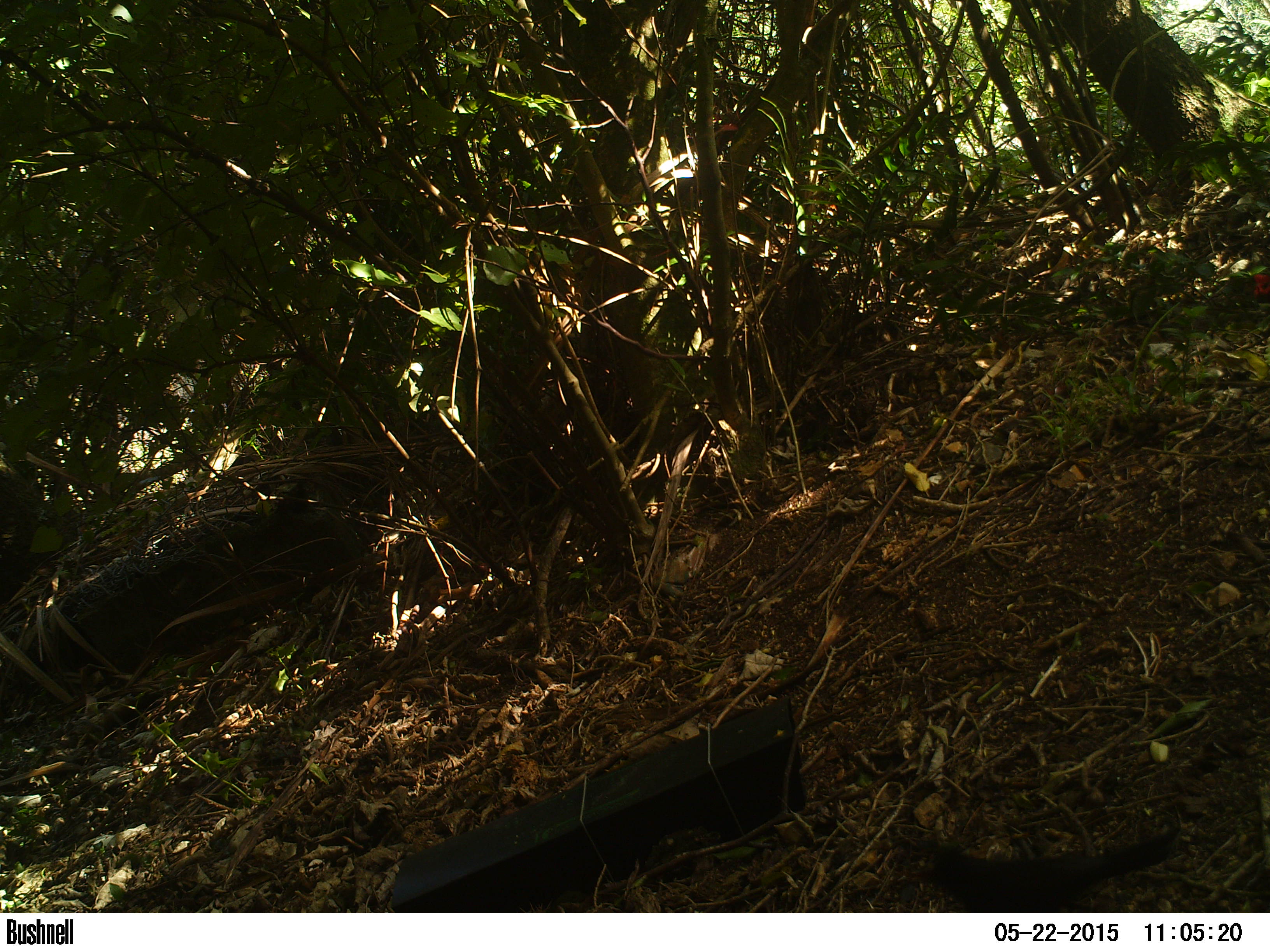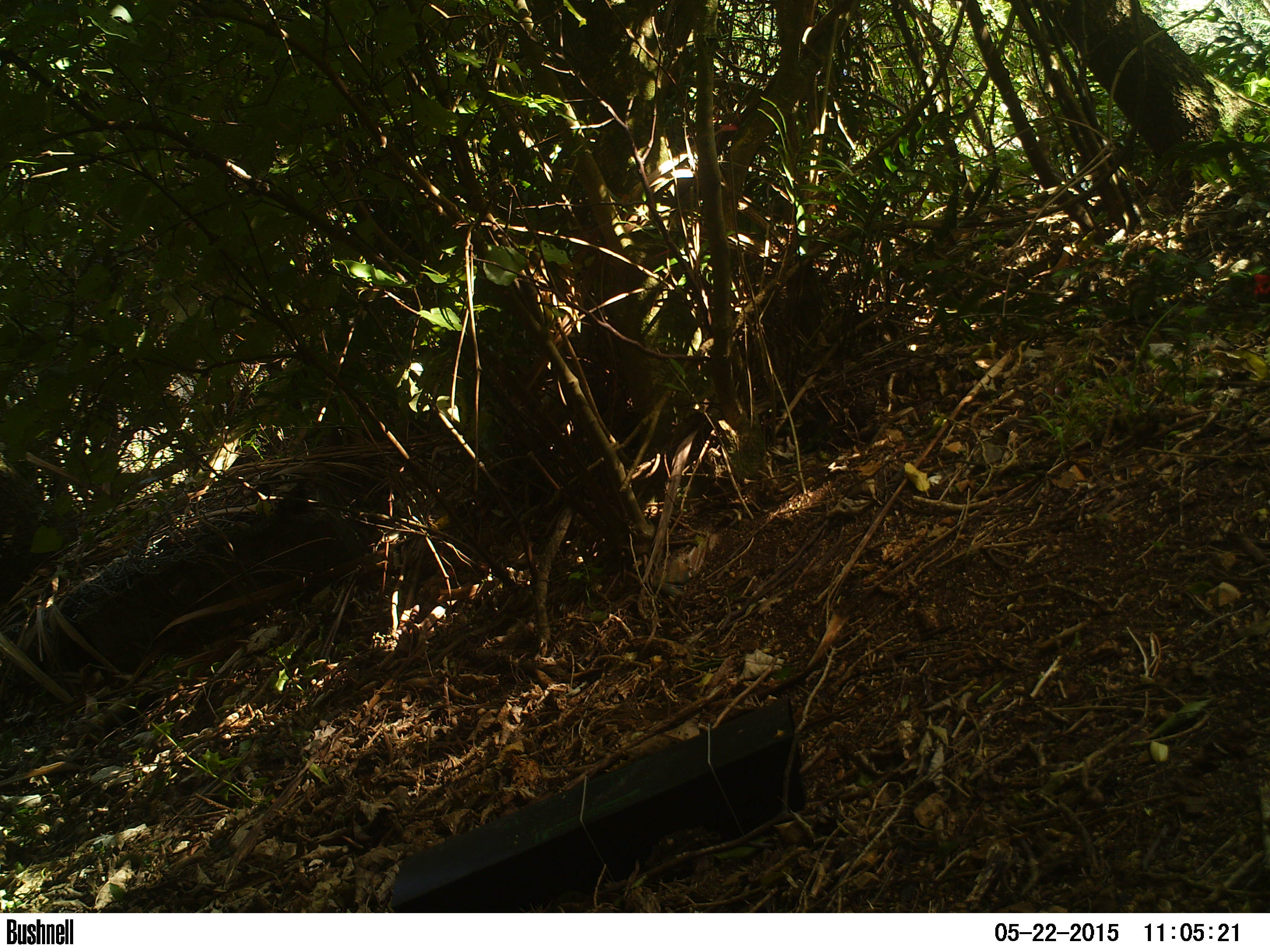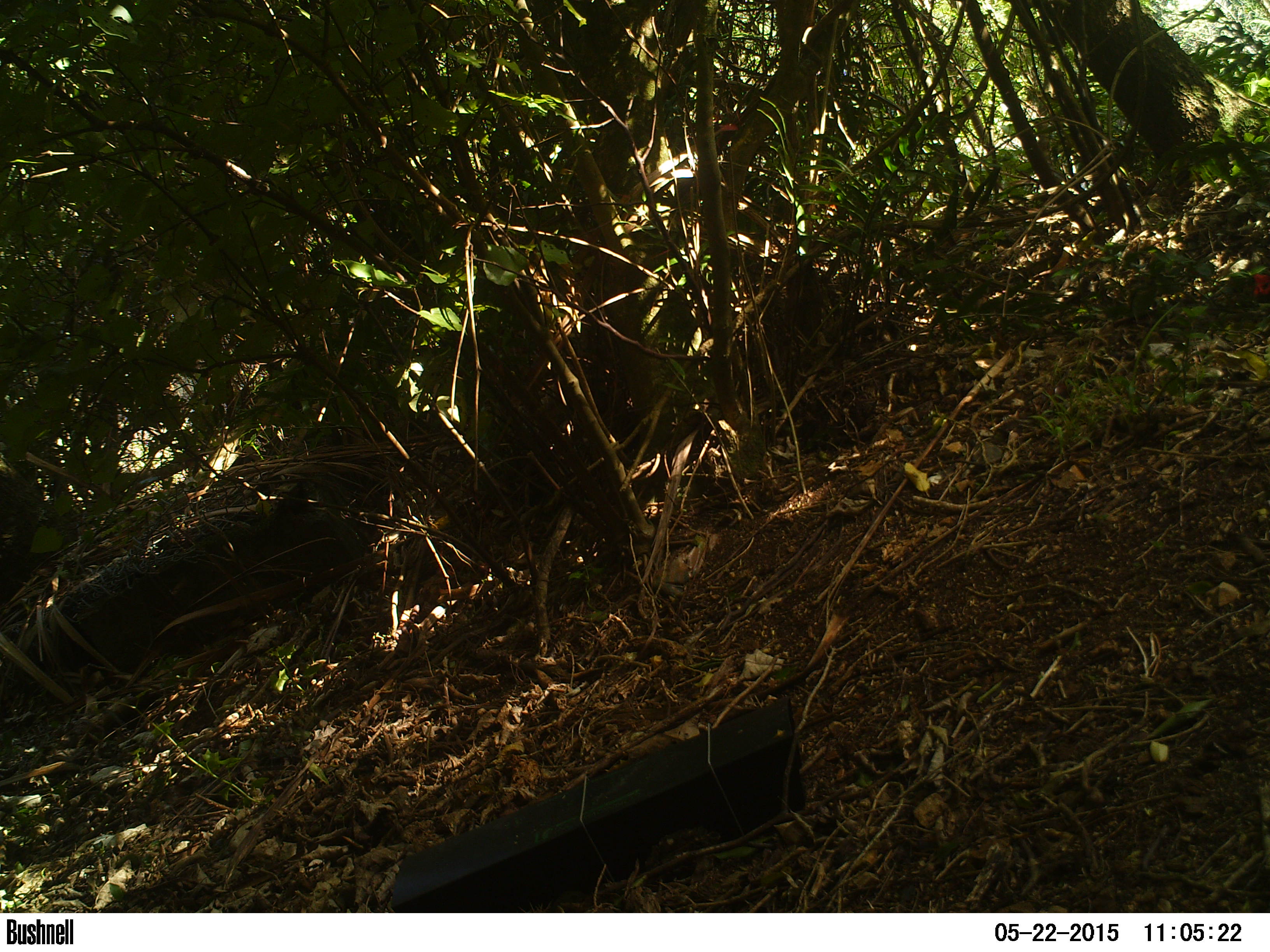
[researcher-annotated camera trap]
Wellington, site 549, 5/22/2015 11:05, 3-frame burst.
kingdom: Animalia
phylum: Chordata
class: Aves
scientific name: Aves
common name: bird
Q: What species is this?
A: Bird (Aves).